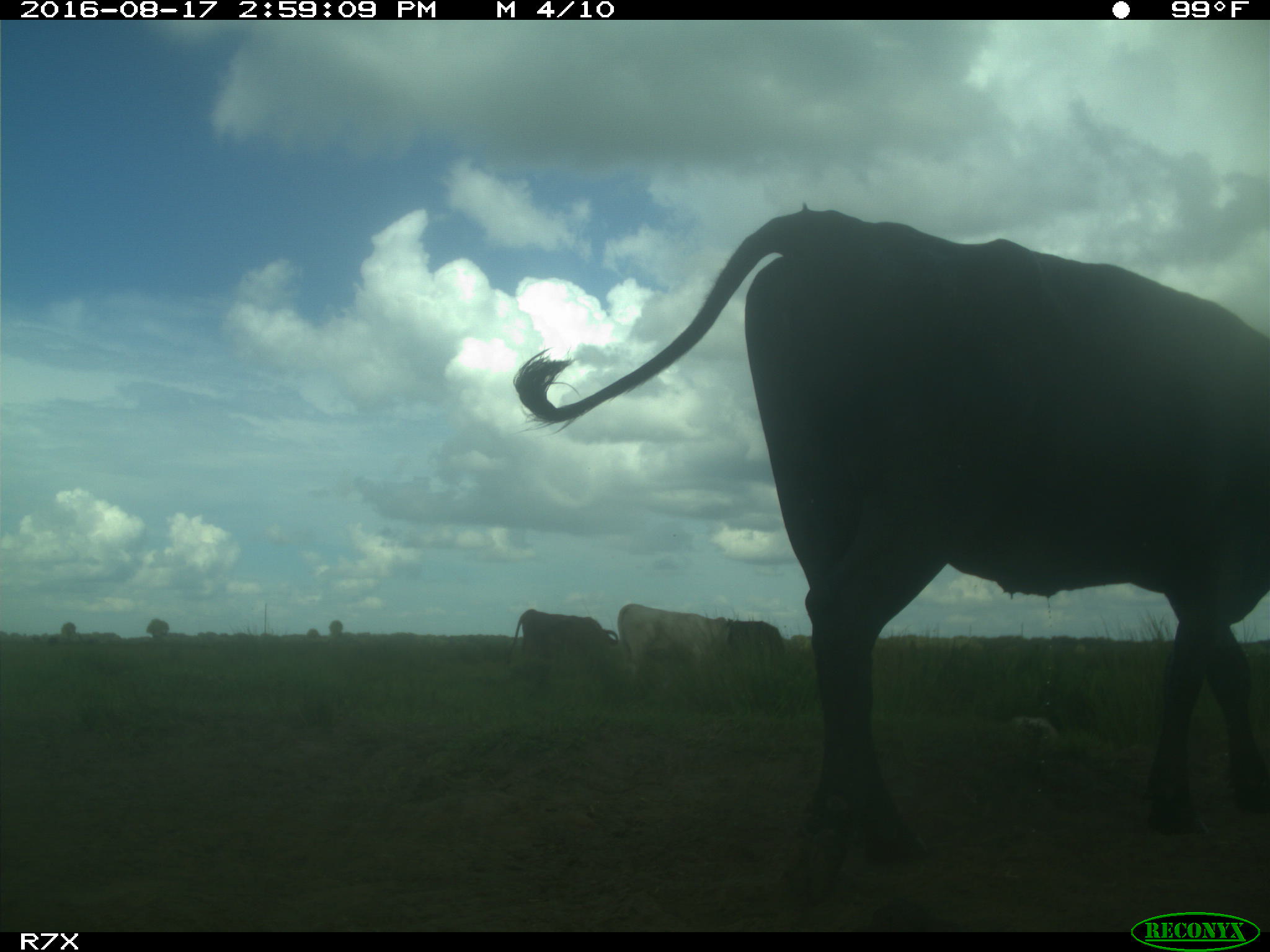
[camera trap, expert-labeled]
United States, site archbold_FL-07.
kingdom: Animalia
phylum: Chordata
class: Mammalia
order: Artiodactyla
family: Bovidae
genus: Bos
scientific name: Bos taurus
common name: domestic cow